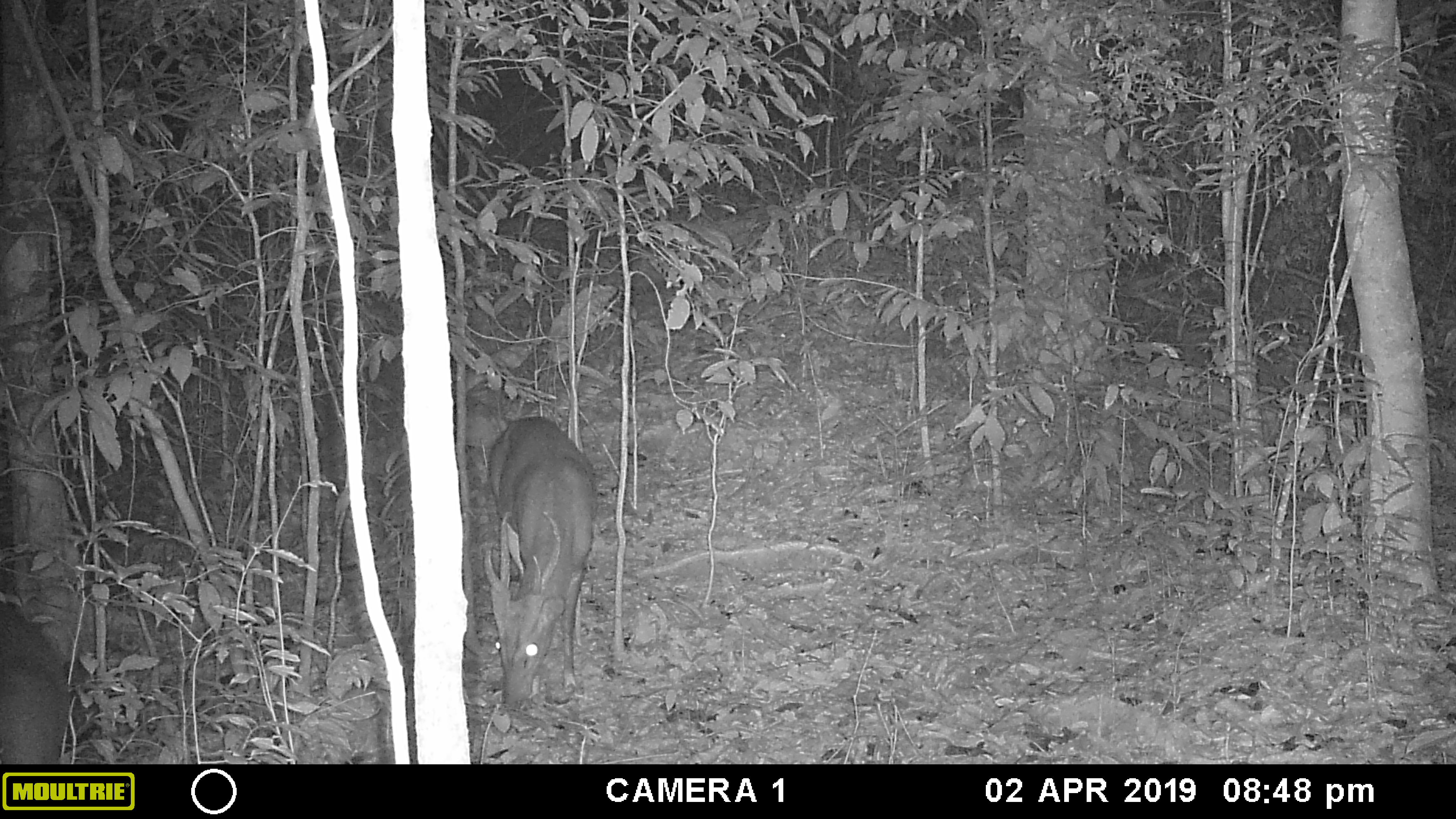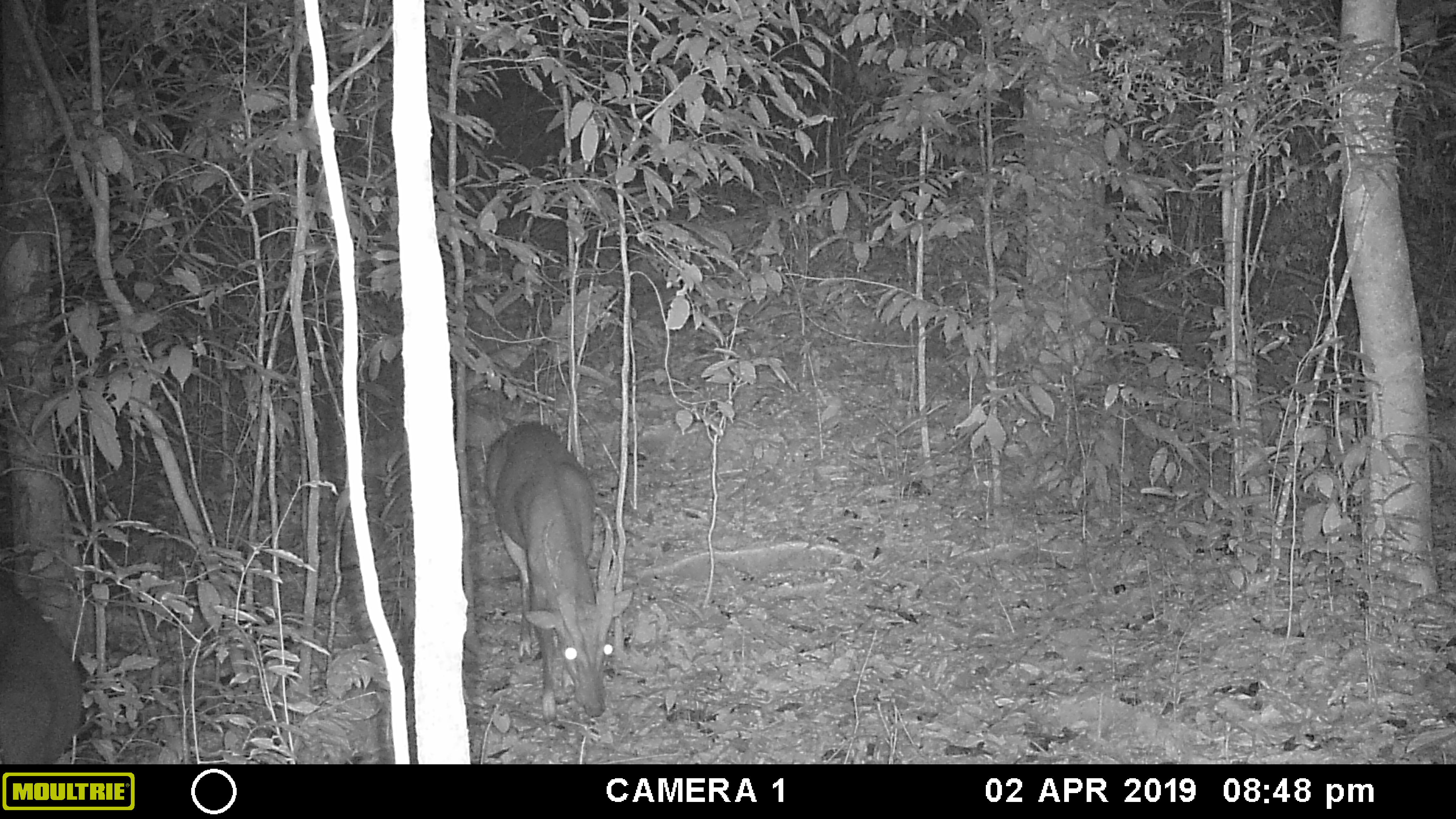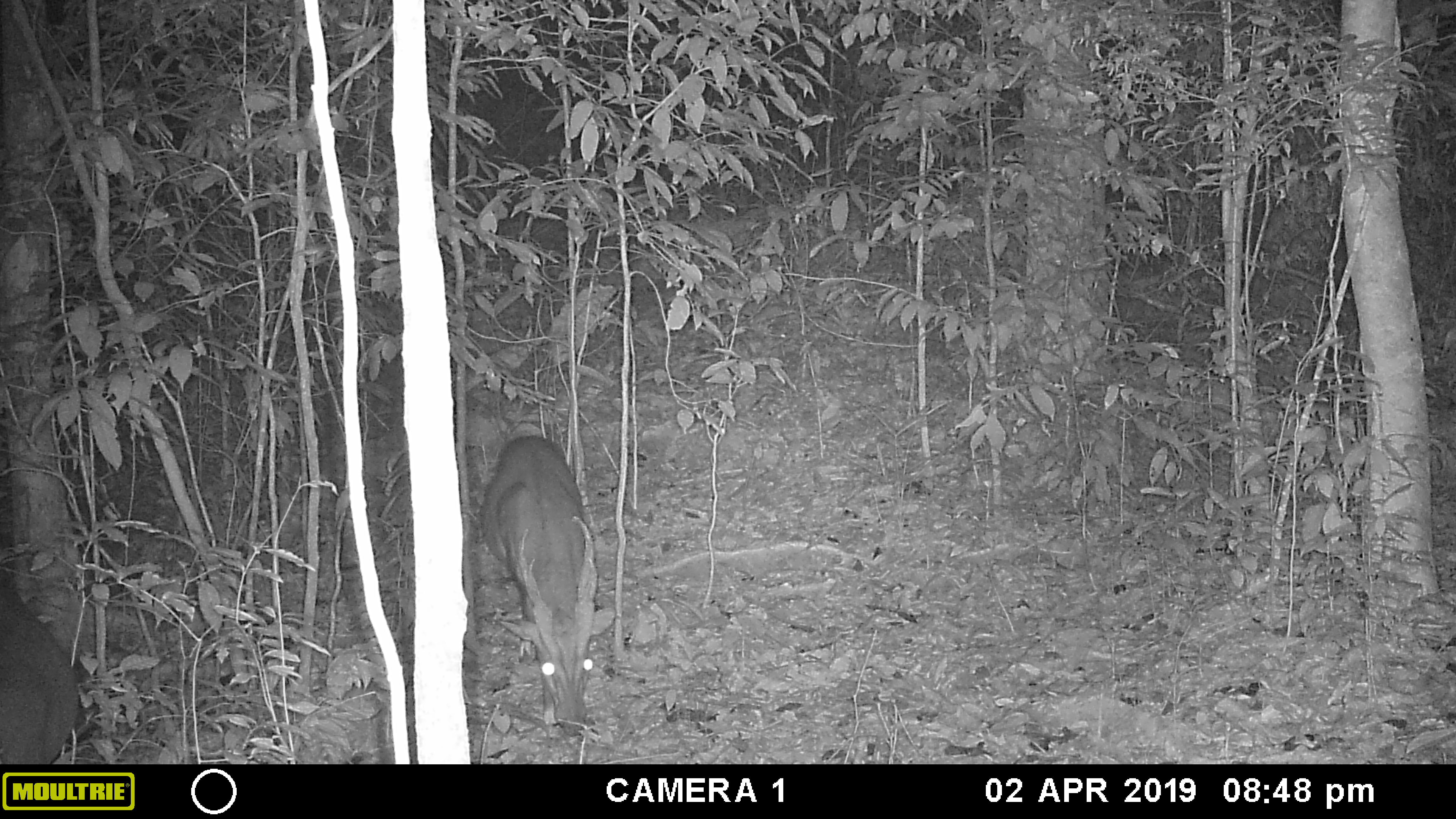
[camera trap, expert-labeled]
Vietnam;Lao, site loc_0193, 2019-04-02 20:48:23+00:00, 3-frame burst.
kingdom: Animalia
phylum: Chordata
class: Mammalia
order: Artiodactyla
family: Cervidae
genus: Muntiacus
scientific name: Muntiacus vuquangensis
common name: large-antlered muntjac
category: large antlered muntjac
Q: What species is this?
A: Large antlered muntjac (large-antlered muntjac) (Muntiacus vuquangensis).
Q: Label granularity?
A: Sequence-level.